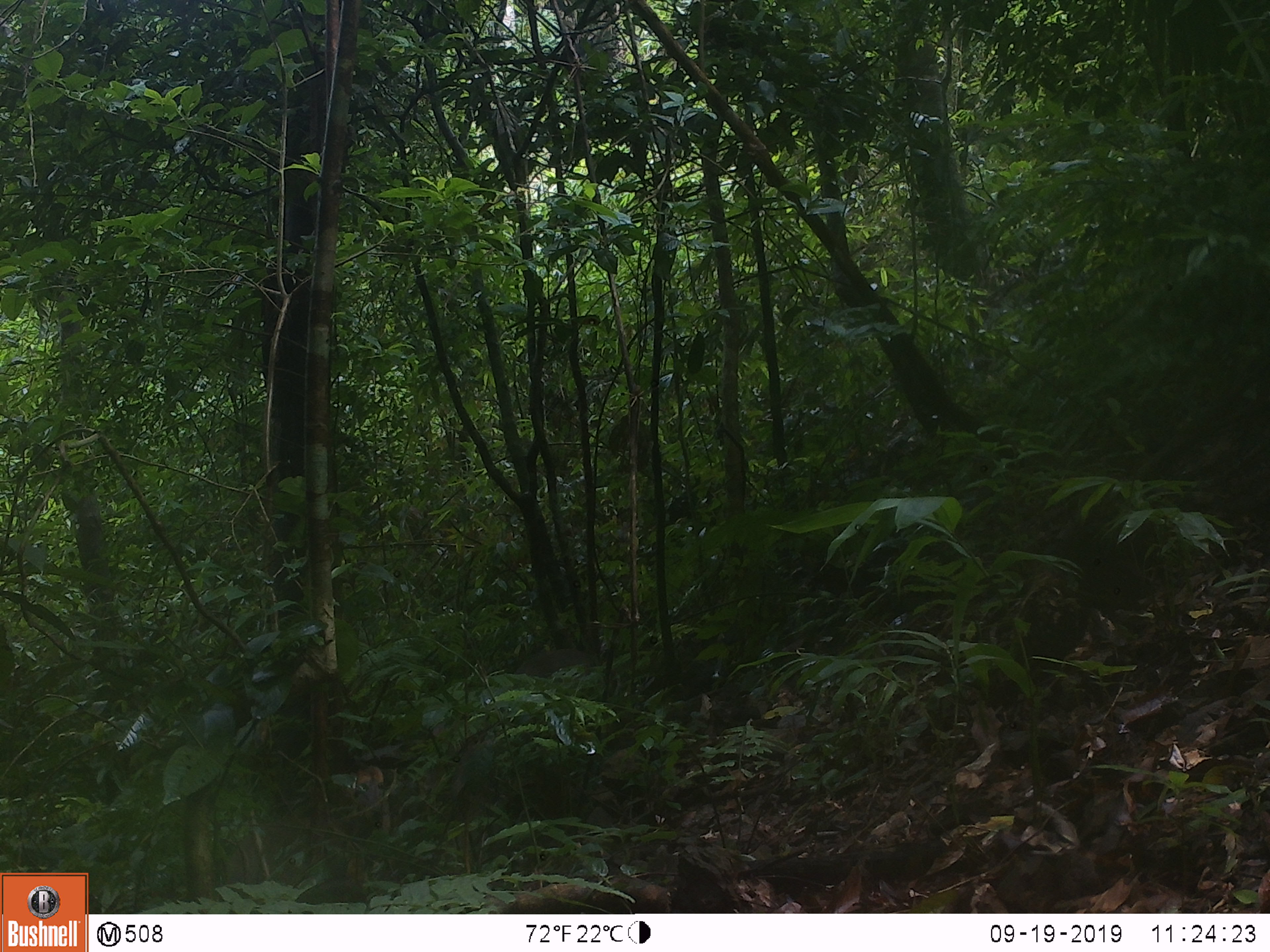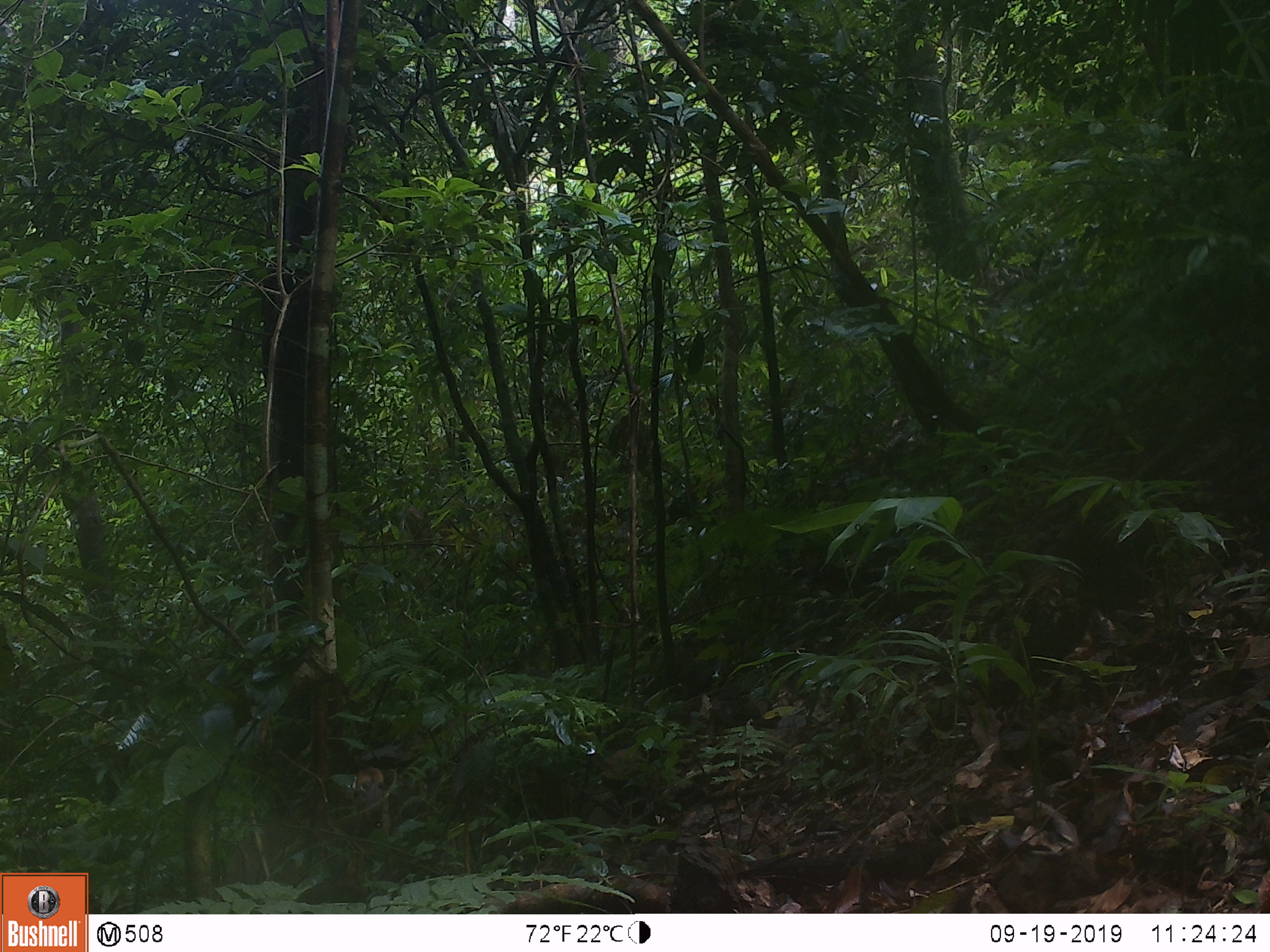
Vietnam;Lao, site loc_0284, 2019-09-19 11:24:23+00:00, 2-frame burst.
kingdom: Animalia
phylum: Chordata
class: Mammalia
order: Artiodactyla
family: Cervidae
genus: Muntiacus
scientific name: Muntiacus rooseveltorum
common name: roosevelt's muntjac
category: roosevelts muntjac group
Roosevelts muntjac group (roosevelt's muntjac) (Muntiacus rooseveltorum). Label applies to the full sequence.